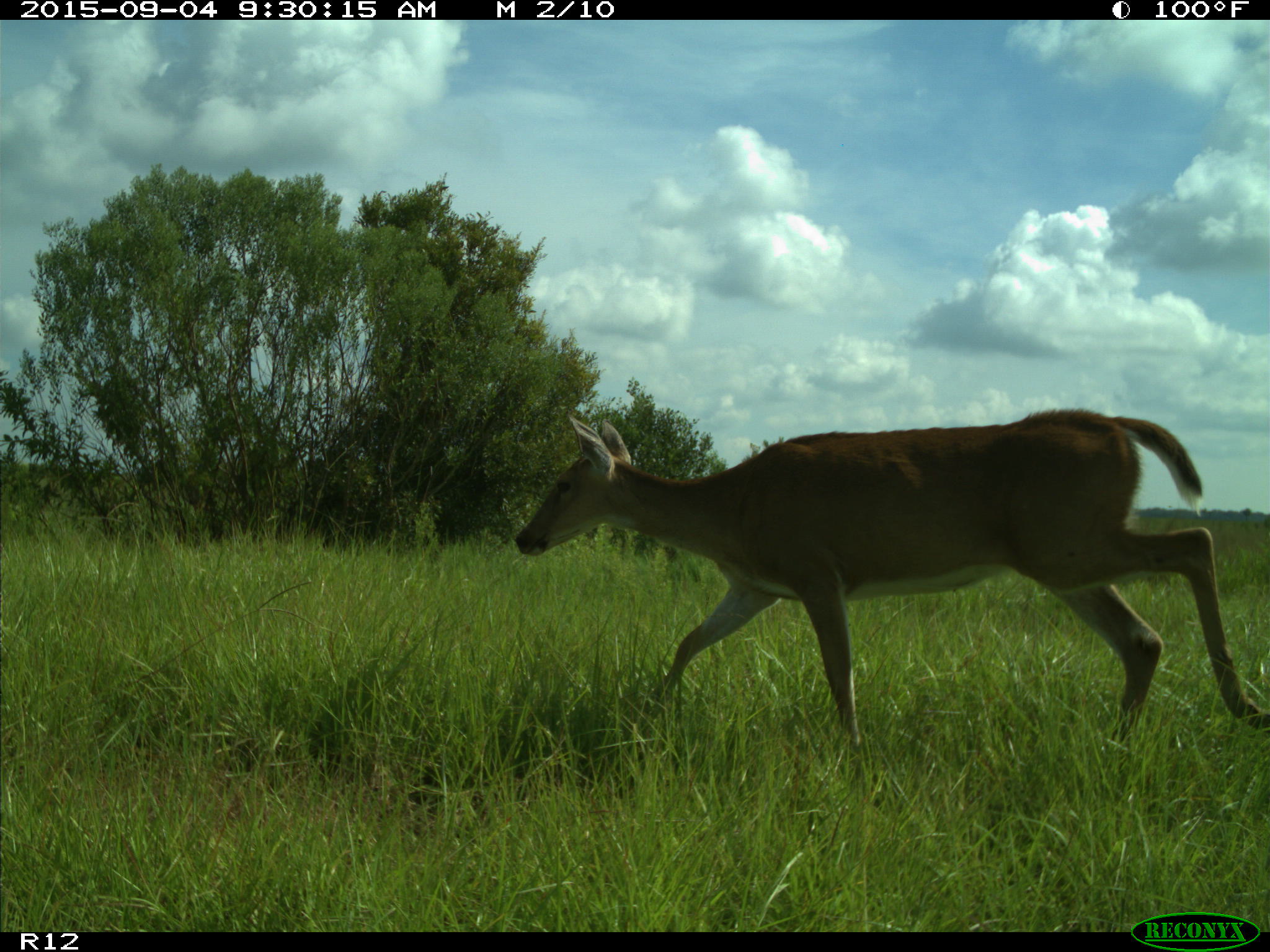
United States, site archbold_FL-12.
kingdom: Animalia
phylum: Chordata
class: Mammalia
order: Artiodactyla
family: Cervidae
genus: Odocoileus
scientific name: Odocoileus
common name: deer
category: unidentified deer